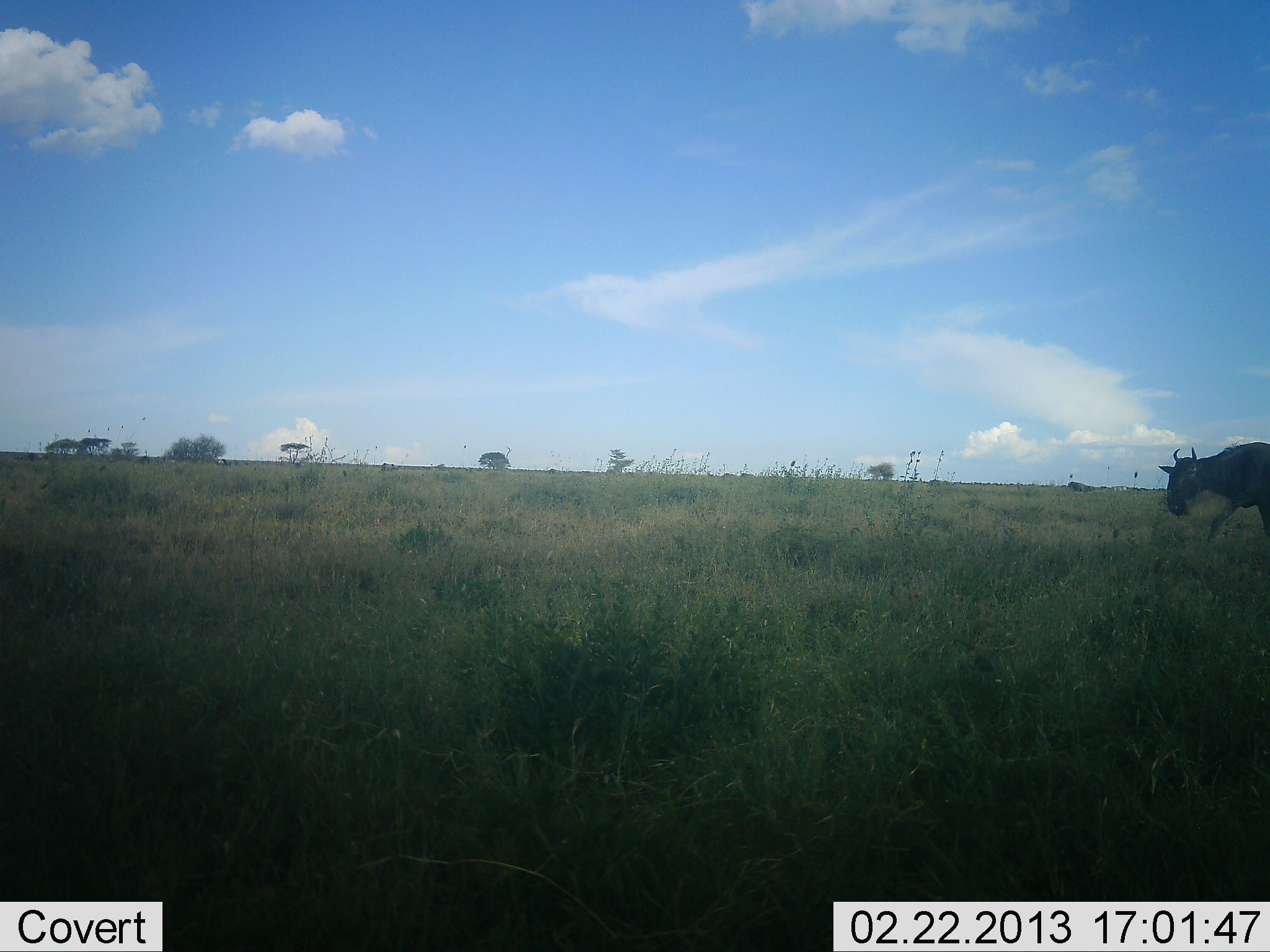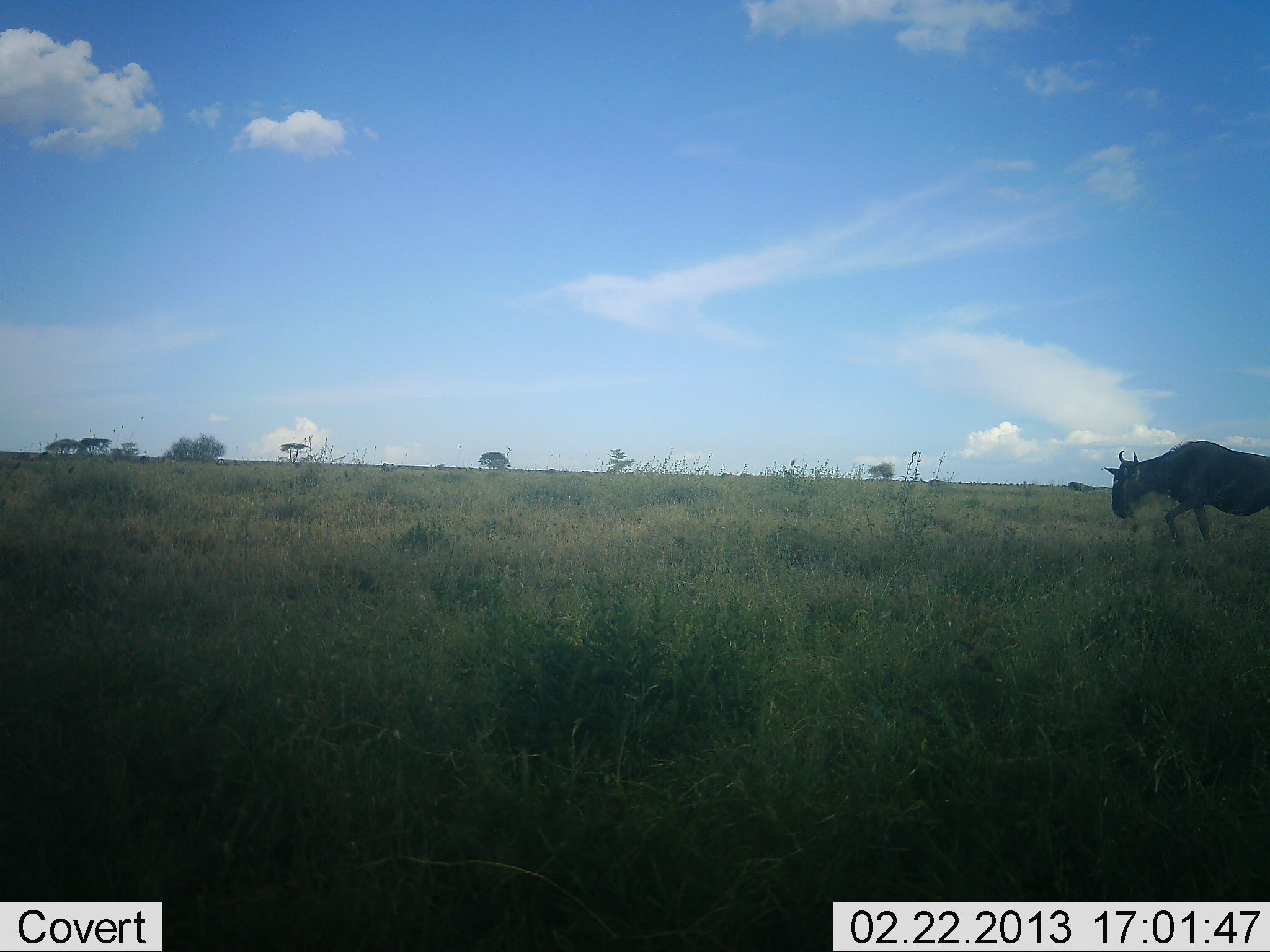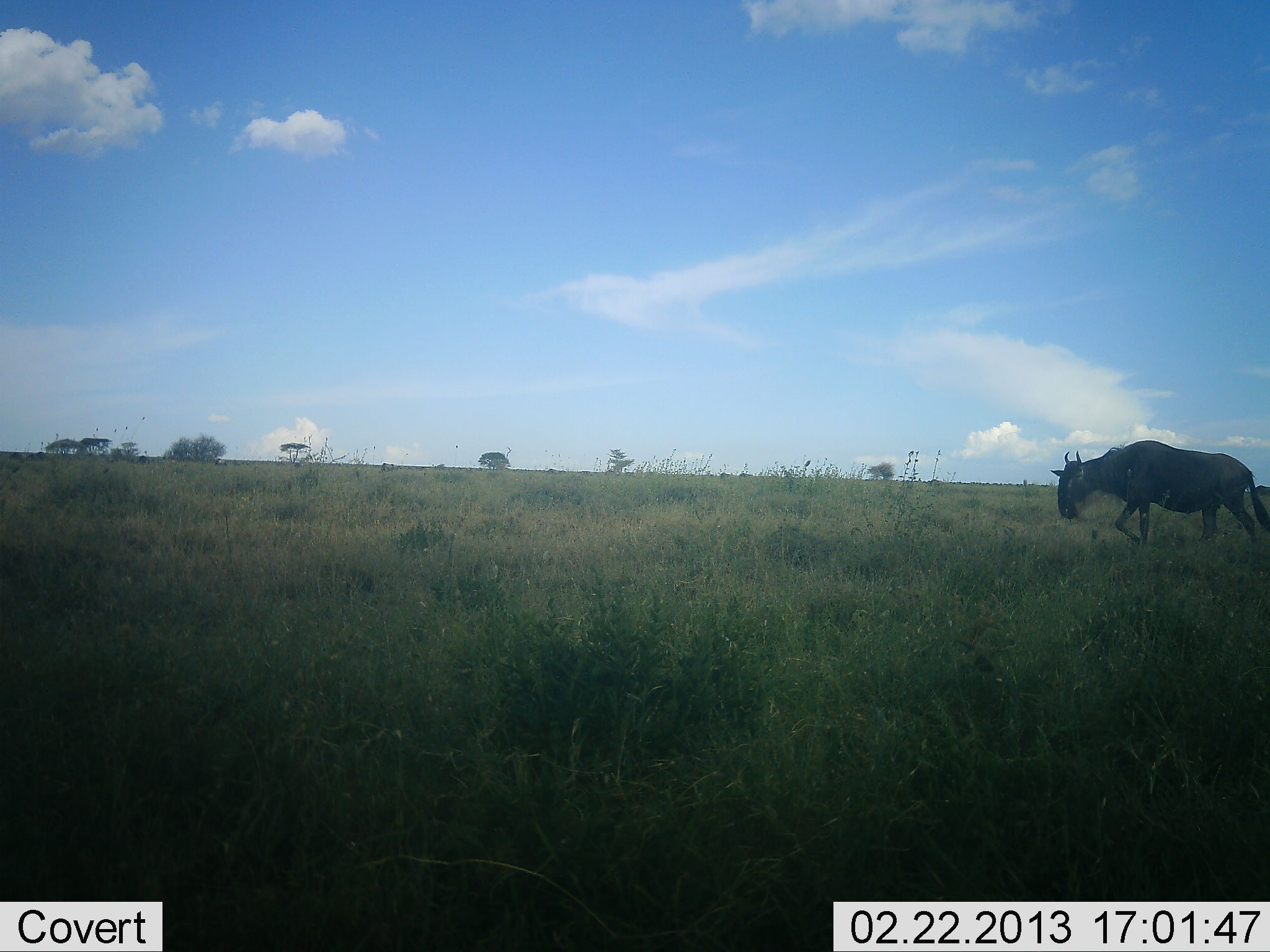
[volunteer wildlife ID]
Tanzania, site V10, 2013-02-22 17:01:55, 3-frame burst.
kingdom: Animalia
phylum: Chordata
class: Mammalia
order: Artiodactyla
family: Bovidae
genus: Connochaetes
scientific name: Connochaetes taurinus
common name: blue wildebeest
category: wildebeest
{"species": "wildebeest (blue wildebeest) (Connochaetes taurinus)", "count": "1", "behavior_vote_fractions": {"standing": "8%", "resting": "0%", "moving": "92%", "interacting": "0%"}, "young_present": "0%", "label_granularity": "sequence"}